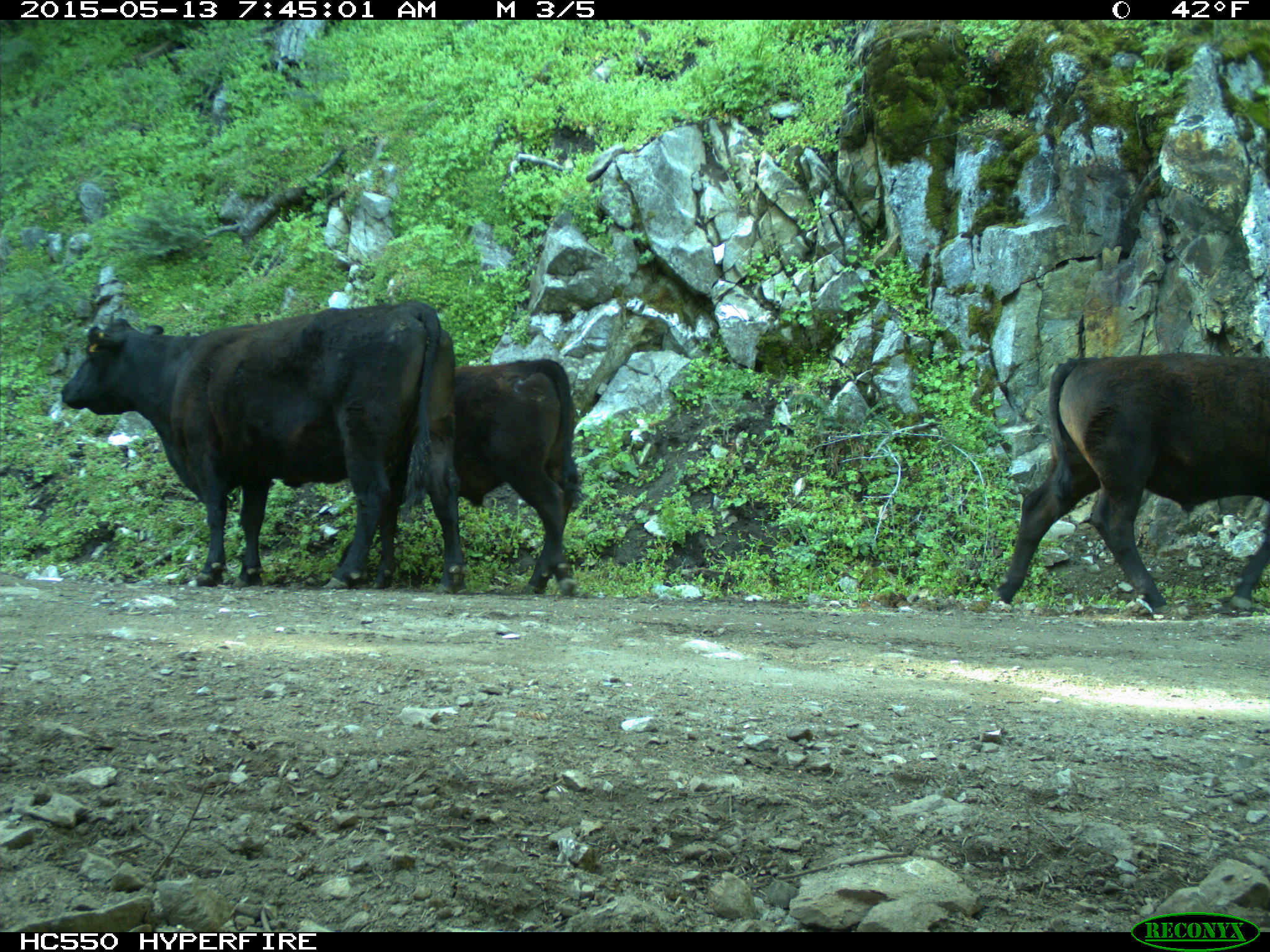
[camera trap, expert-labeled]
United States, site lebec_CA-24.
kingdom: Animalia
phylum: Chordata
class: Mammalia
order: Artiodactyla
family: Bovidae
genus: Bos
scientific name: Bos taurus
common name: domestic cow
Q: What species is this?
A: Bos taurus (domestic cow).